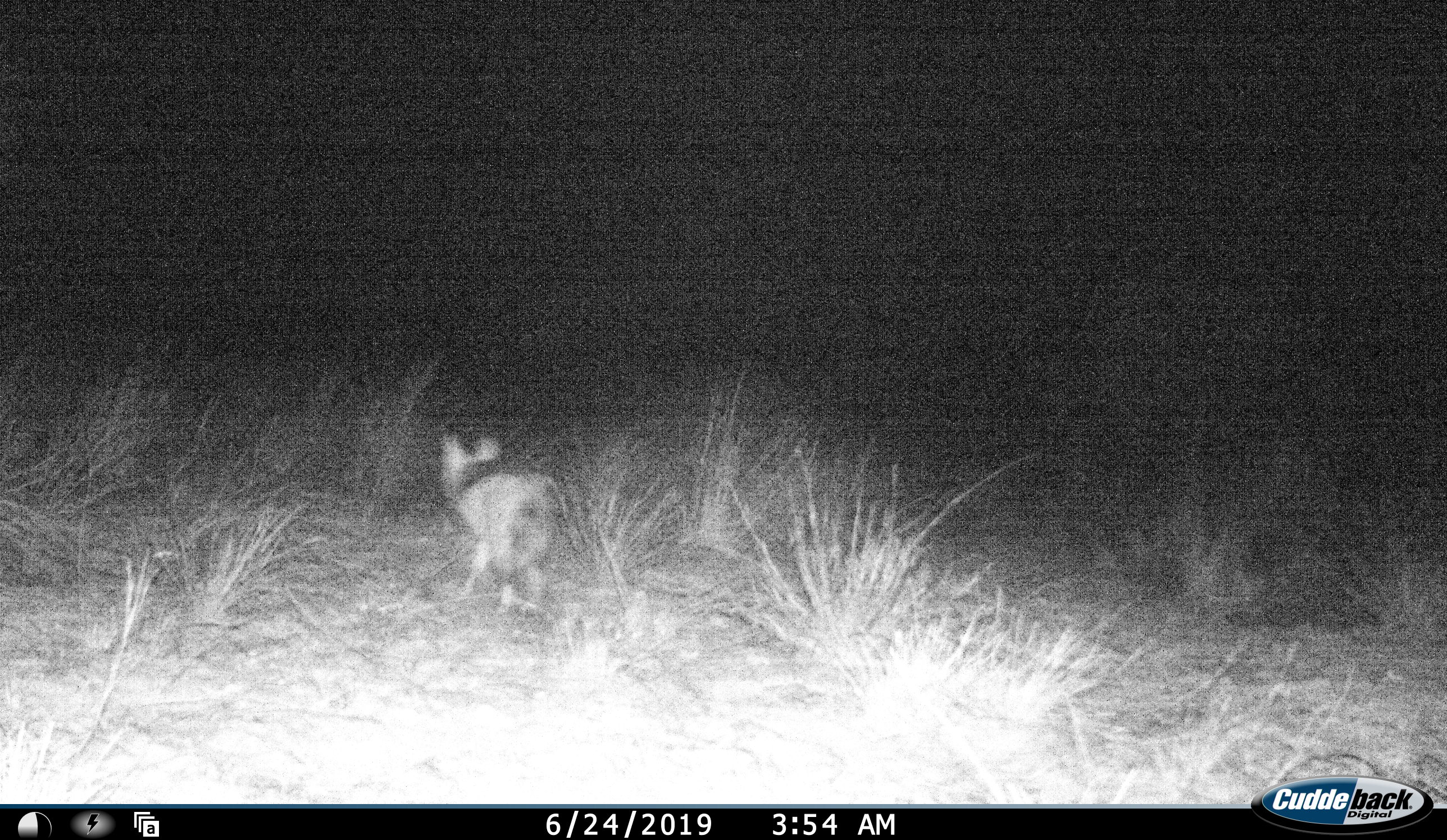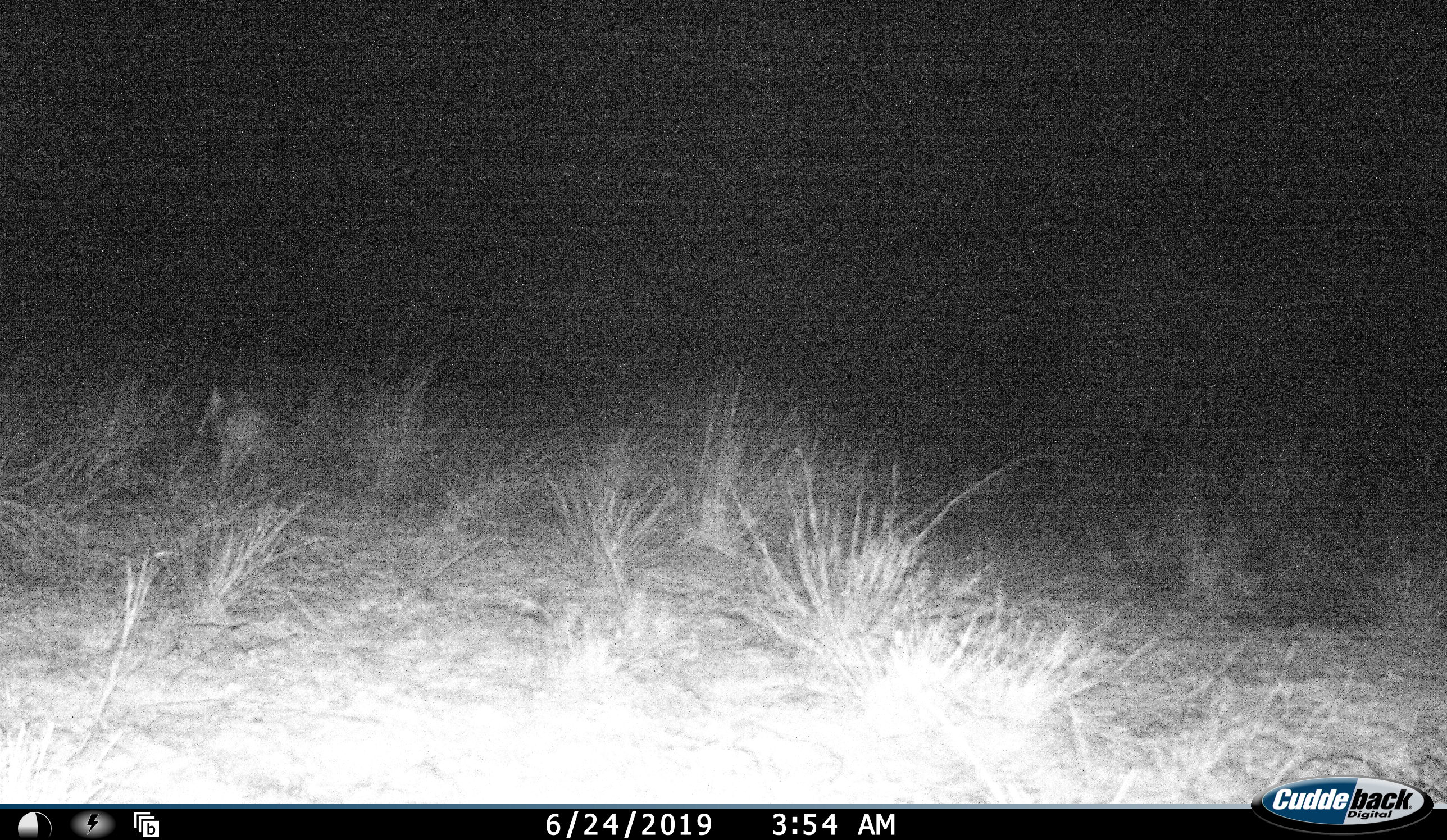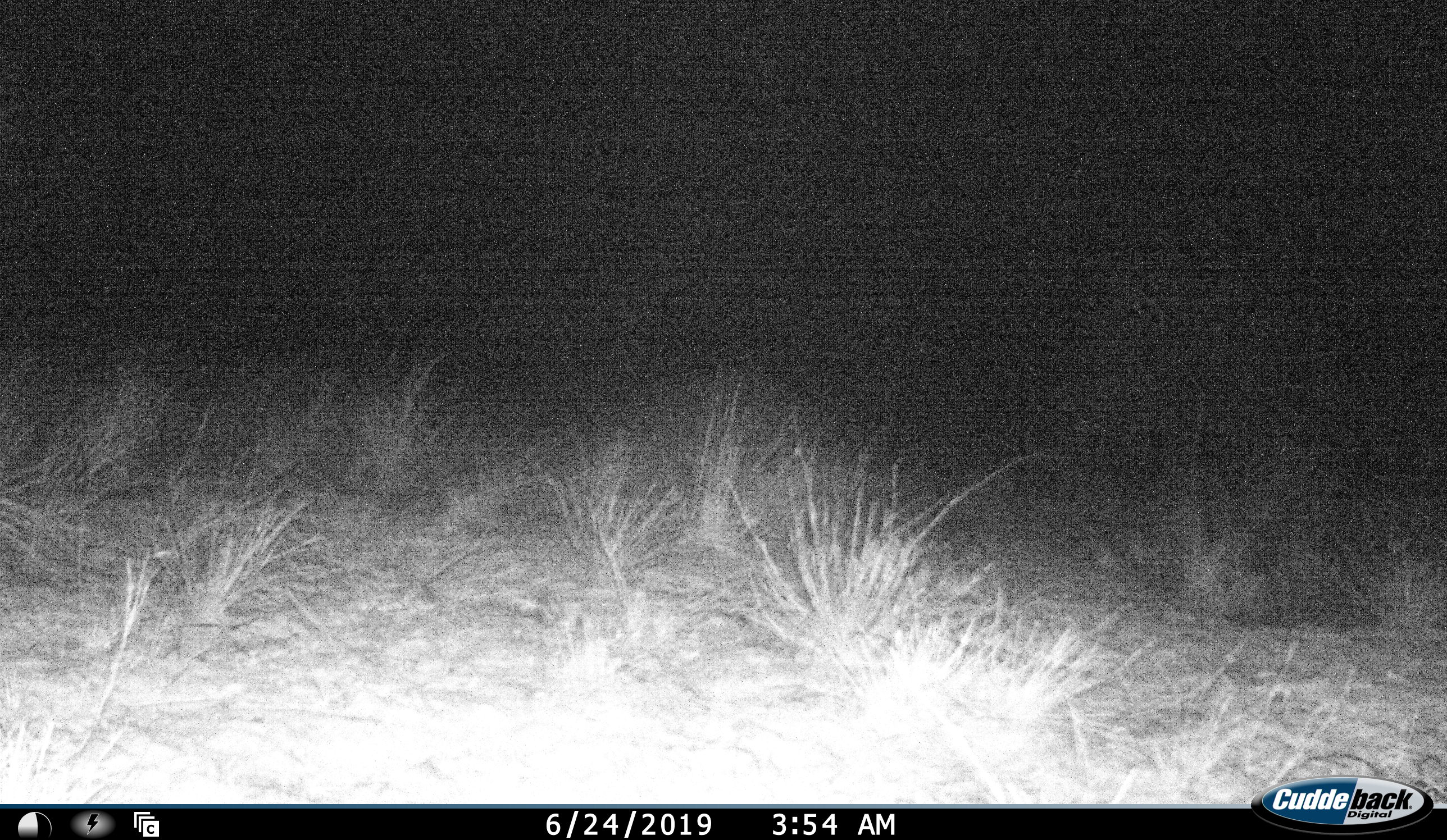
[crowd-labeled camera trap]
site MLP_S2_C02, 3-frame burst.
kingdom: Animalia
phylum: Chordata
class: Mammalia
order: Carnivora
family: Canidae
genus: Vulpes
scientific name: Vulpes chama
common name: cape fox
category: foxcape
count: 1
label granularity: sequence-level